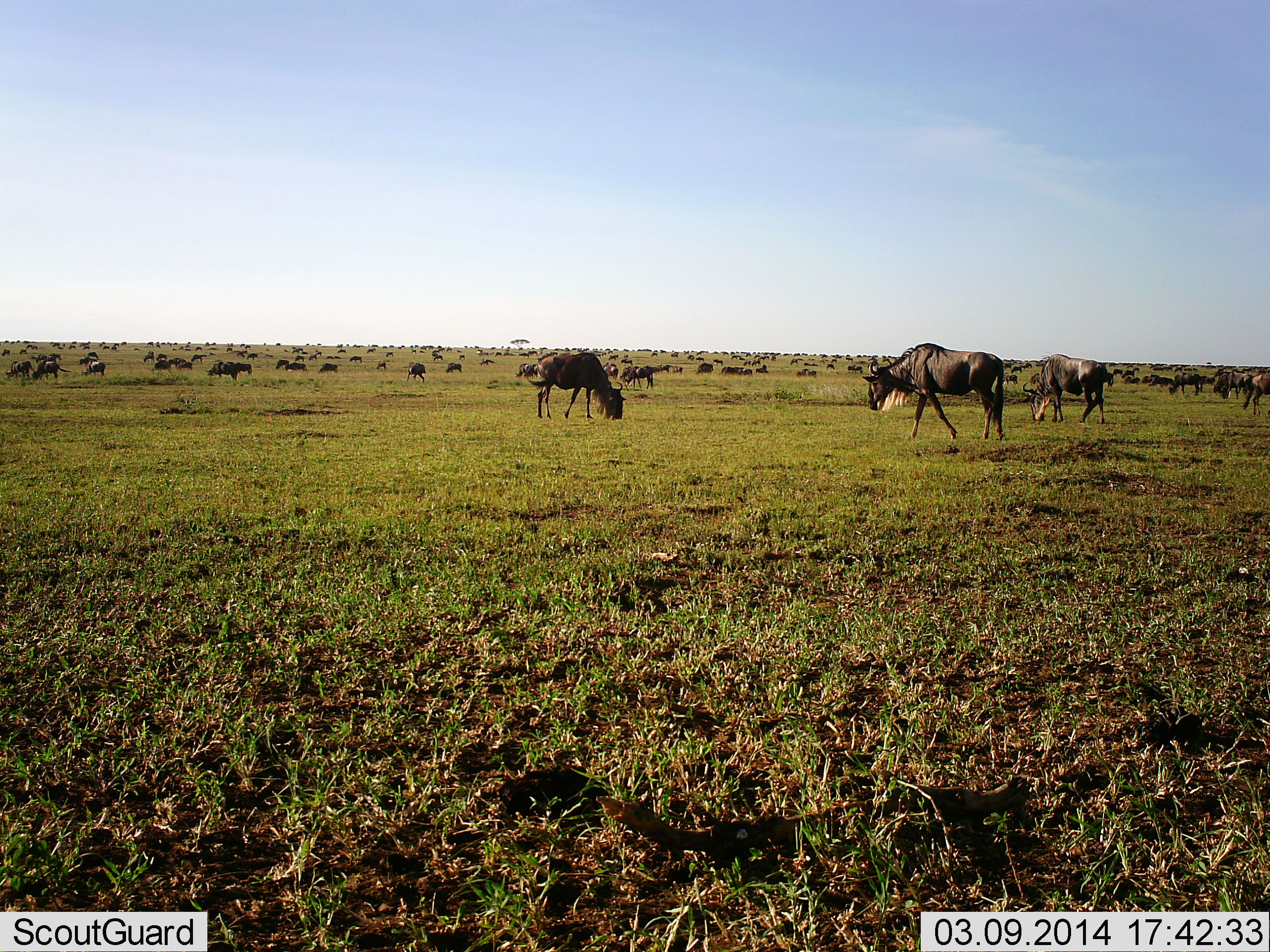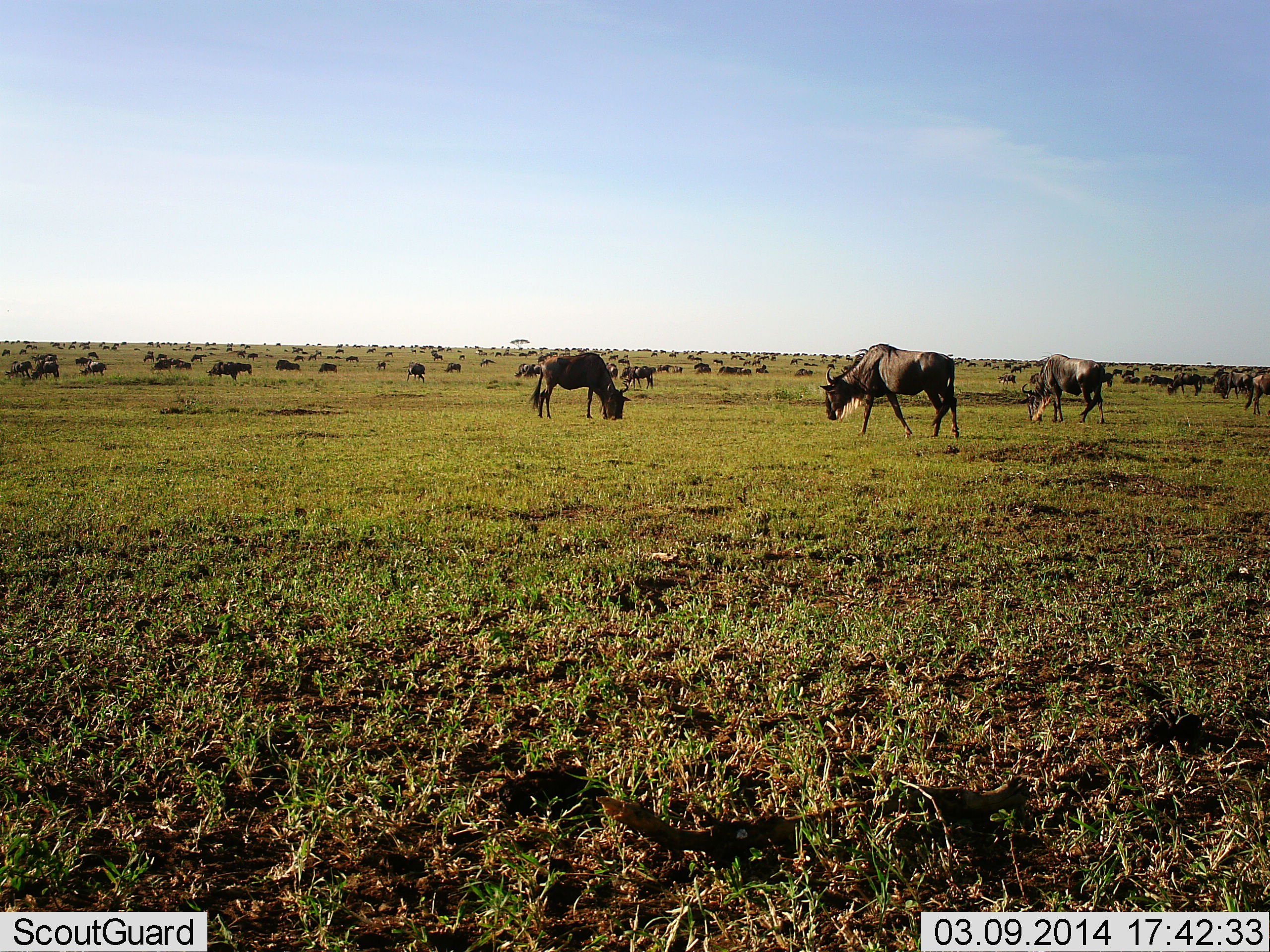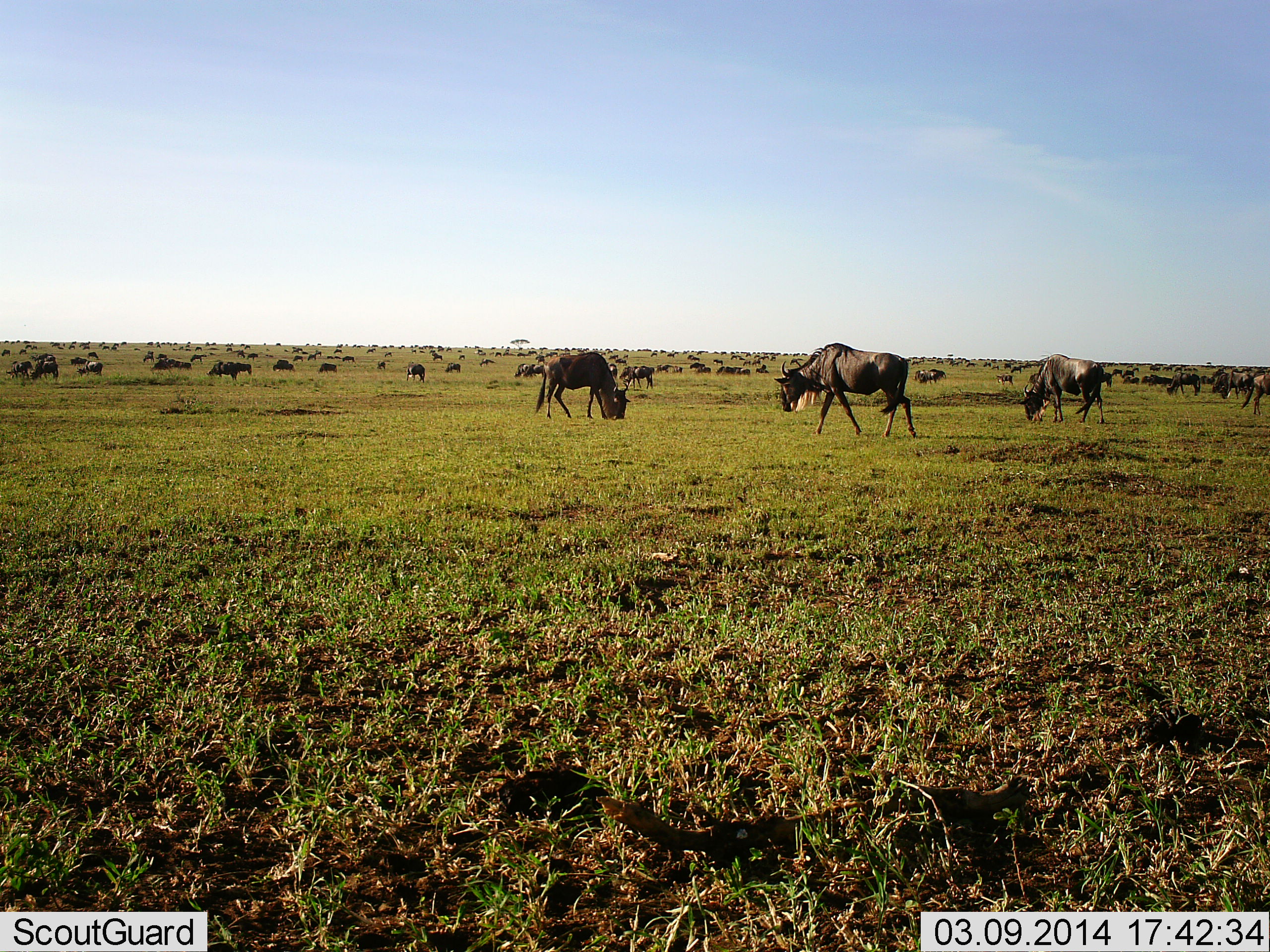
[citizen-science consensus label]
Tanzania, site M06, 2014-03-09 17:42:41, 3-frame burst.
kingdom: Animalia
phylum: Chordata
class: Mammalia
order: Artiodactyla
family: Bovidae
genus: Connochaetes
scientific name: Connochaetes taurinus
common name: blue wildebeest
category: wildebeest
Wildebeest (blue wildebeest) (Connochaetes taurinus), count 51+. Behavior (volunteer vote fractions): standing 45%, resting 6%, moving 45%, interacting 9%. Young present (vote fraction): 0%. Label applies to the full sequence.